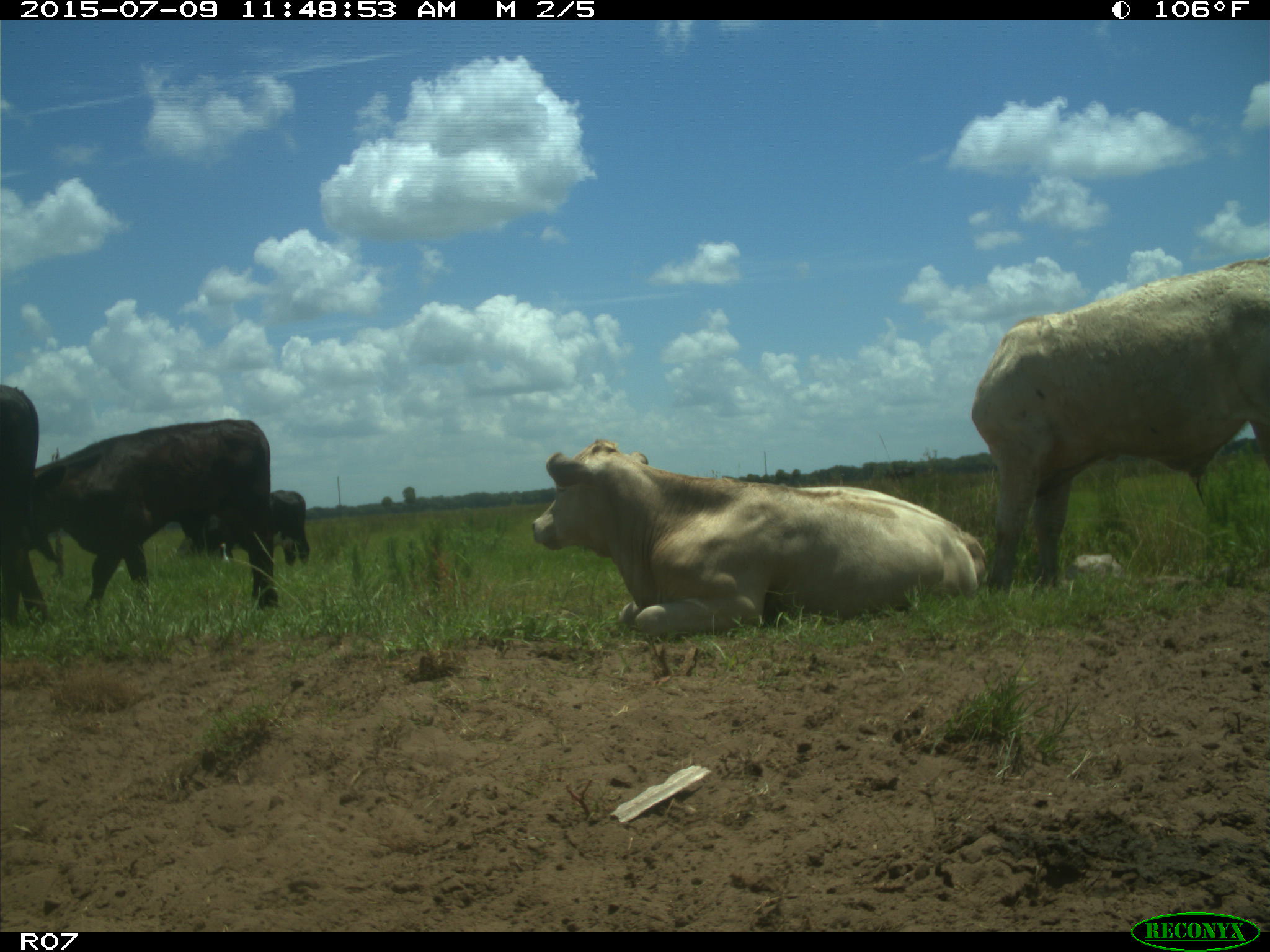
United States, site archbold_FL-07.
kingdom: Animalia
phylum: Chordata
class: Mammalia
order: Artiodactyla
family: Bovidae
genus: Bos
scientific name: Bos taurus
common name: domestic cow